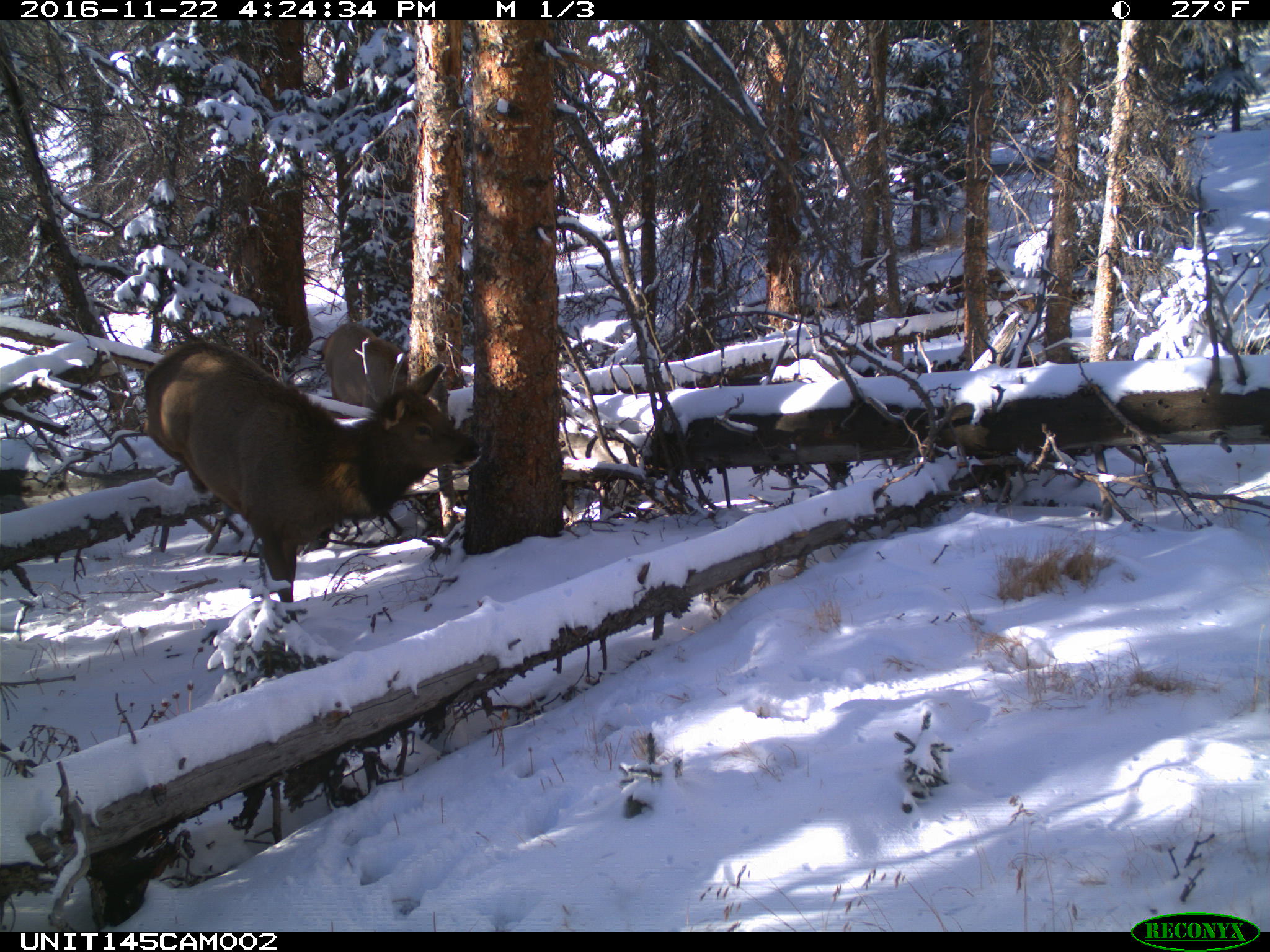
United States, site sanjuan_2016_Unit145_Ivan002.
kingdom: Animalia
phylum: Chordata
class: Mammalia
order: Artiodactyla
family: Cervidae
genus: Cervus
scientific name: Cervus elaphus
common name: red deer